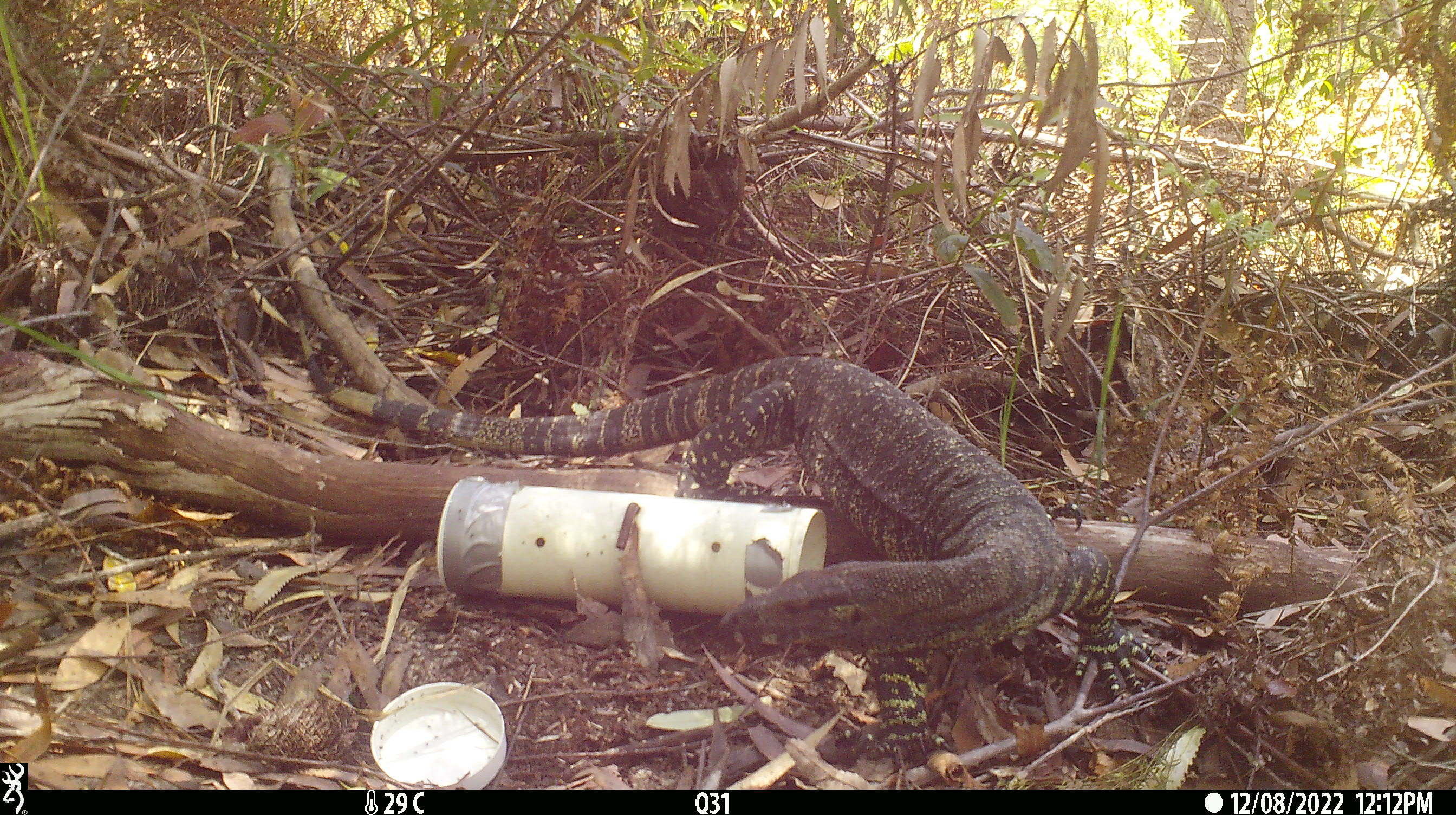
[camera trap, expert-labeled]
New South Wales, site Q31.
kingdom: Animalia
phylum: Chordata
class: Reptilia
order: Squamata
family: Varanidae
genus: Varanus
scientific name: Varanus varius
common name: lace monitor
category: goanna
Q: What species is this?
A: Goanna (lace monitor) (Varanus varius).